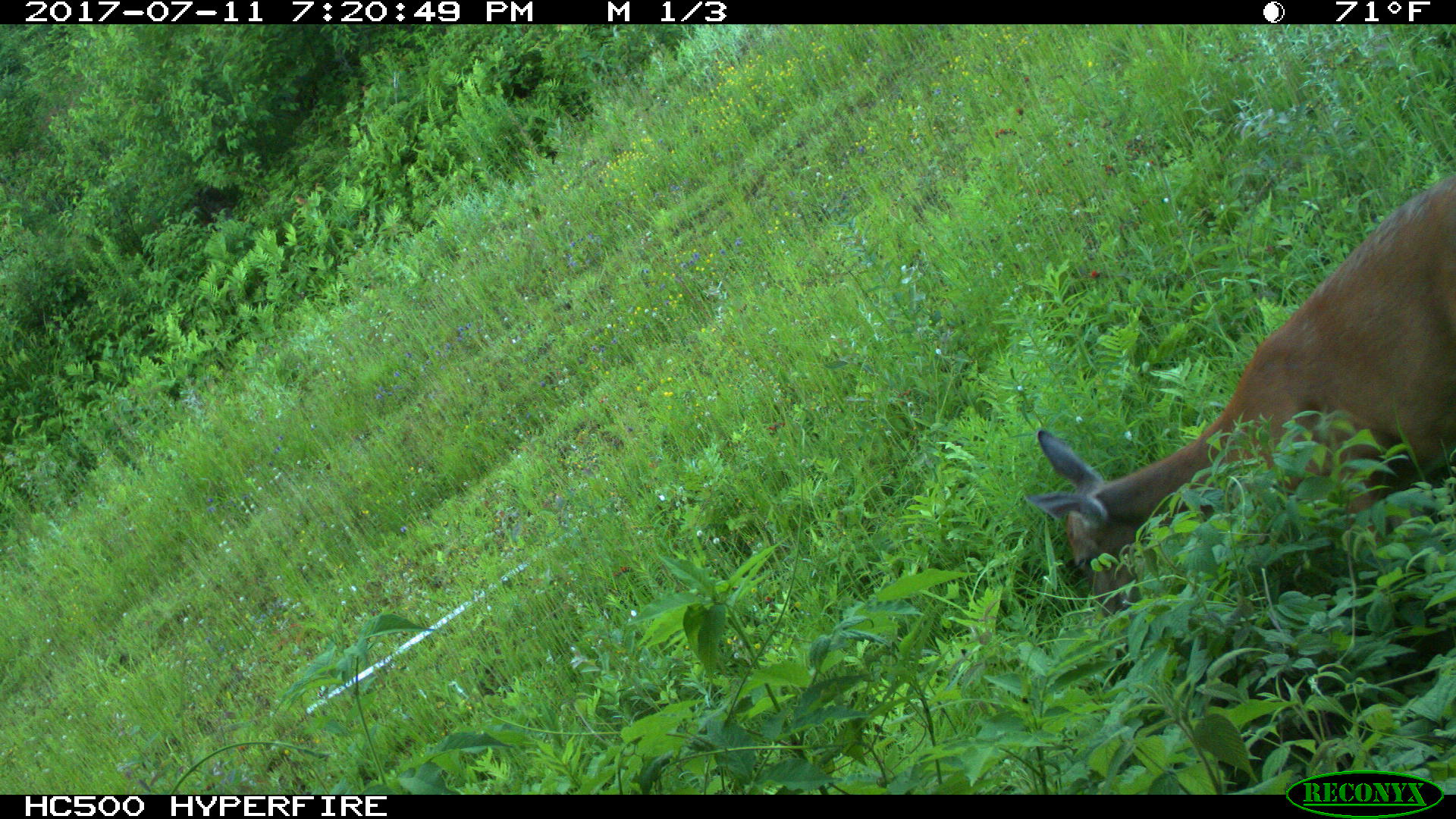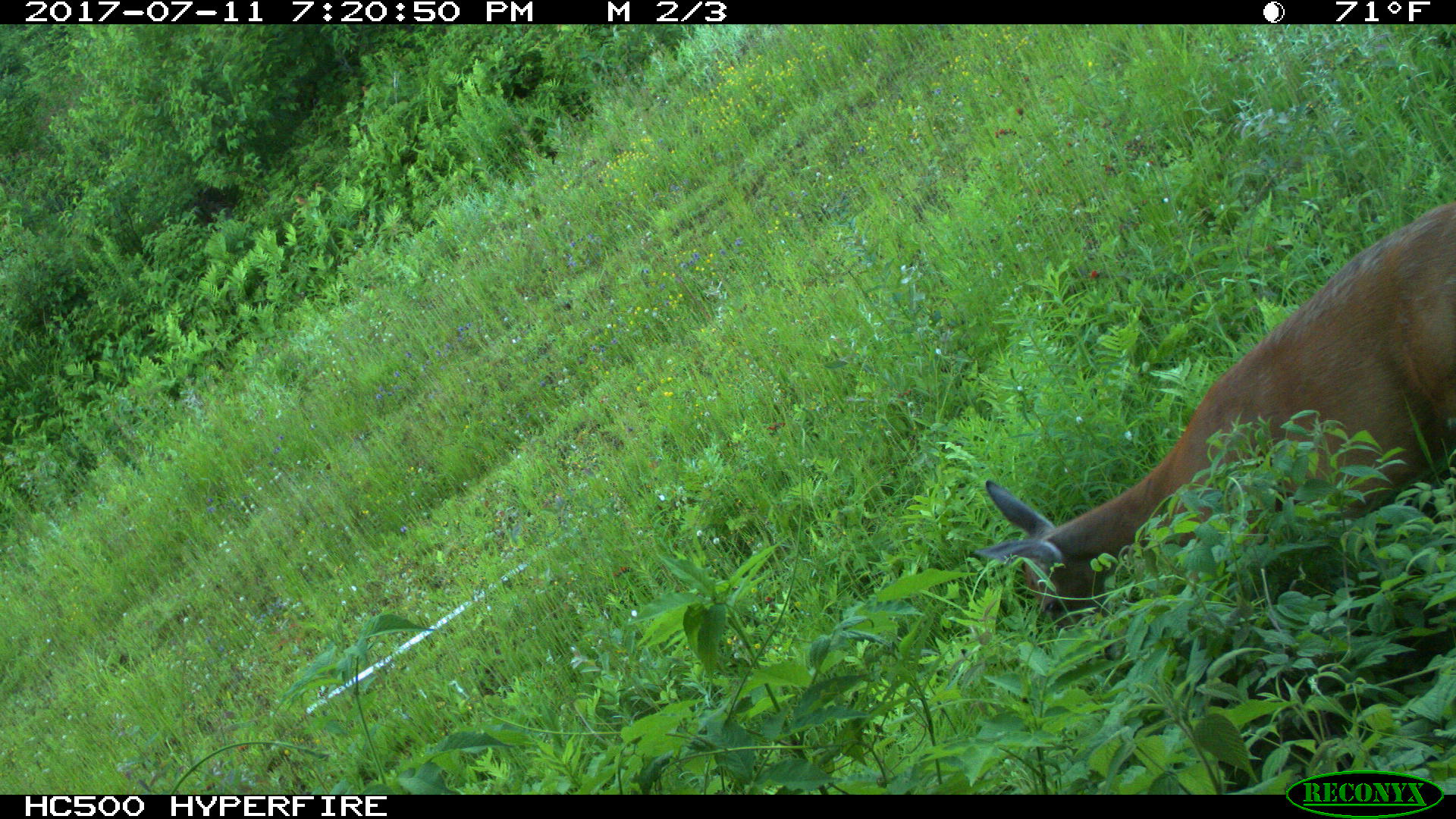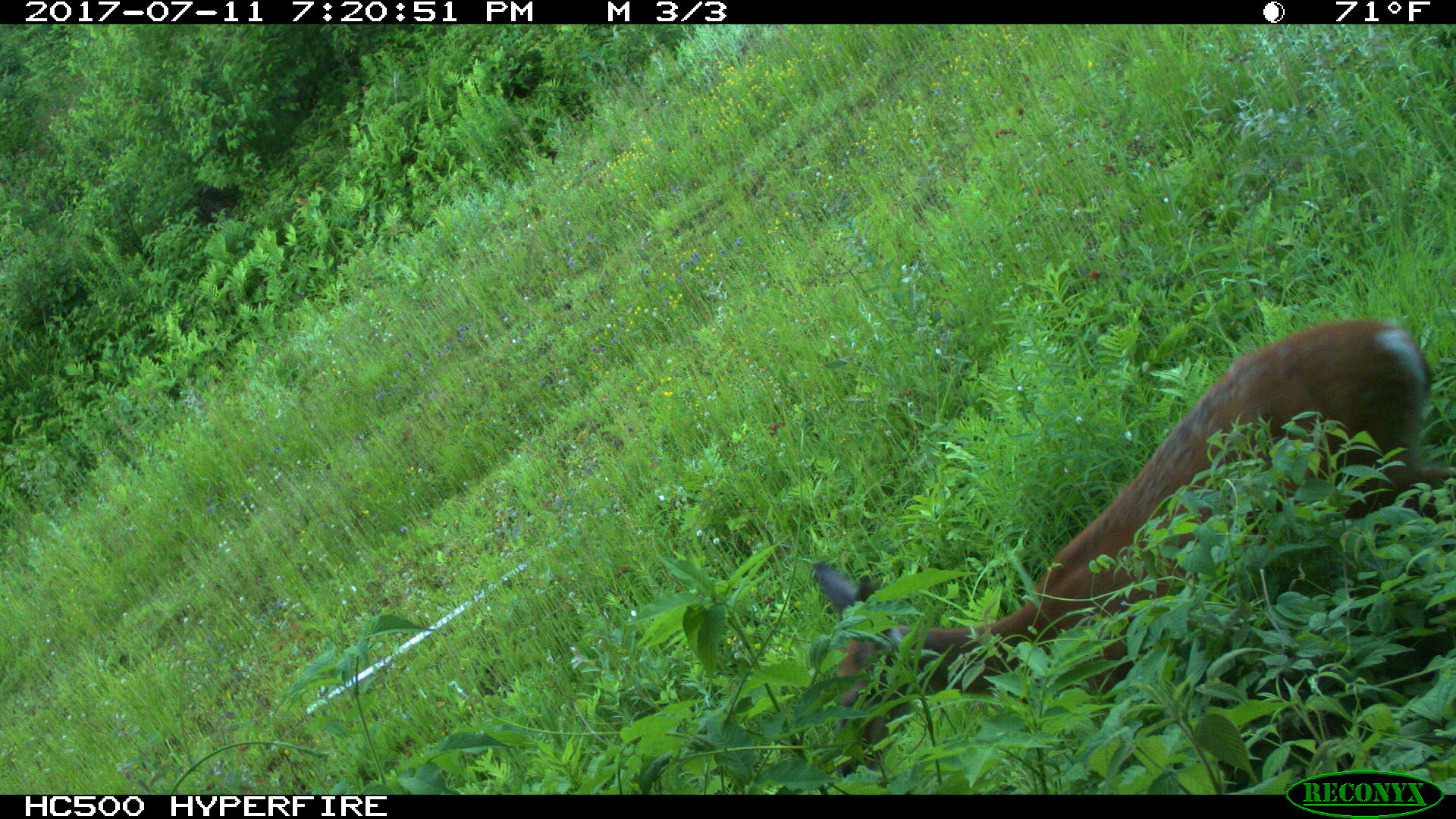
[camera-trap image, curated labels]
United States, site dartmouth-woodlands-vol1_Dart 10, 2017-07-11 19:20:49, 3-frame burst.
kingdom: Animalia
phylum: Chordata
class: Mammalia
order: Artiodactyla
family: Cervidae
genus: Odocoileus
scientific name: Odocoileus virginianus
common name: white-tailed deer